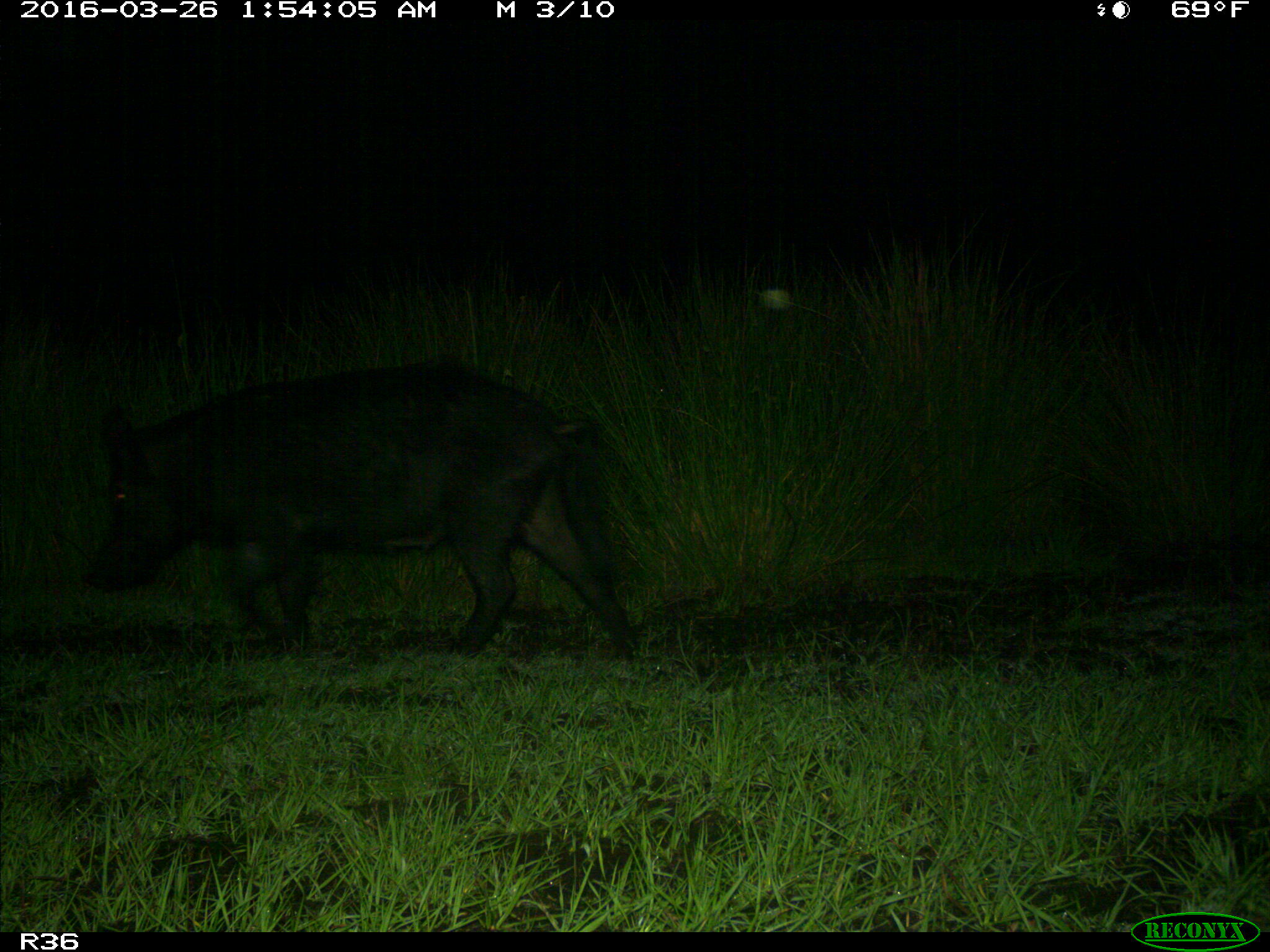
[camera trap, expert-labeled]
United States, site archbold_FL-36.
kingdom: Animalia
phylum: Chordata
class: Mammalia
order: Artiodactyla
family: Suidae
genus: Sus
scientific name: Sus scrofa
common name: wild boar